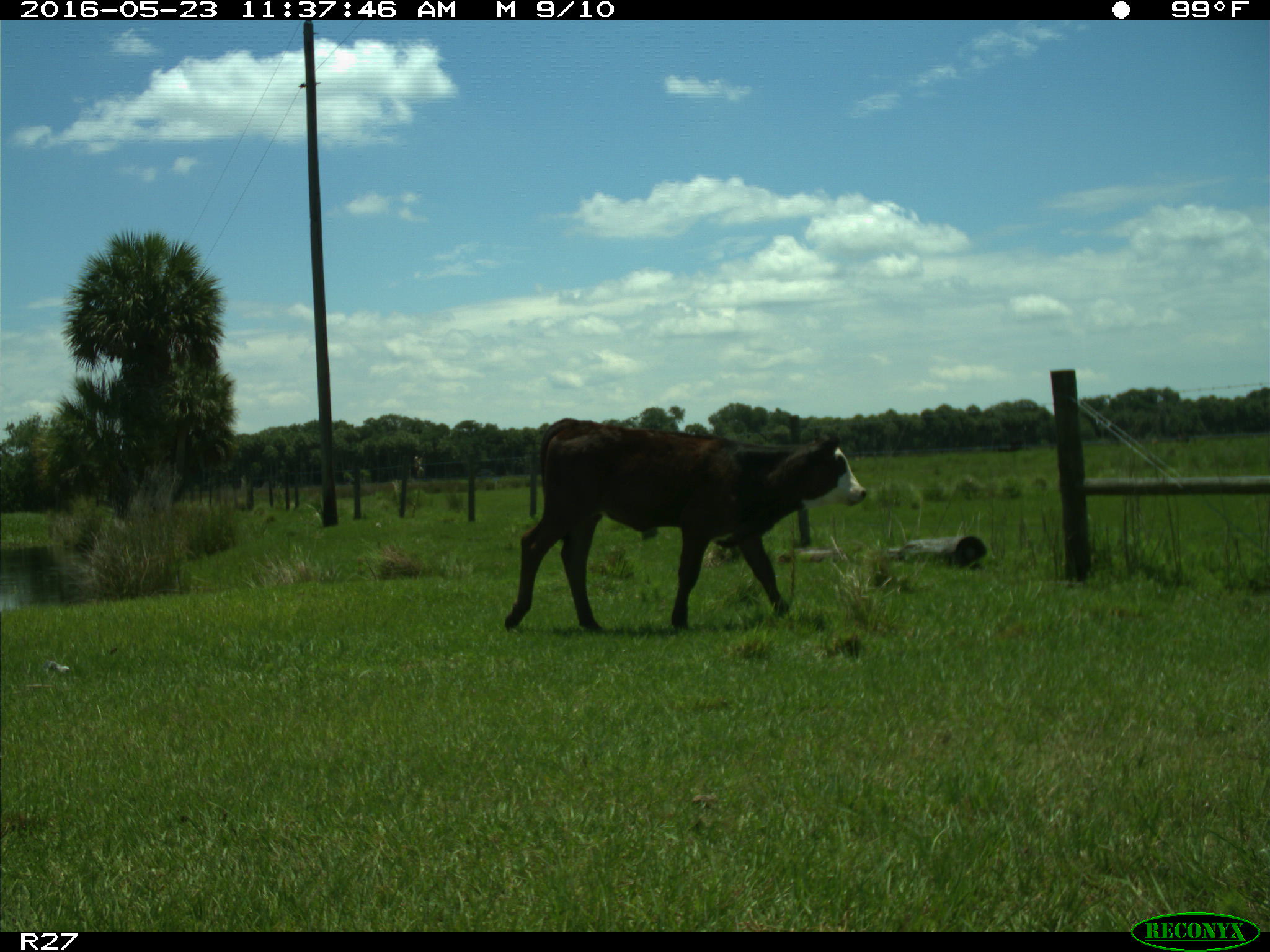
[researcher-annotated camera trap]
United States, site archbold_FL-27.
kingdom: Animalia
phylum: Chordata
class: Mammalia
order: Artiodactyla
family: Bovidae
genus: Bos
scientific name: Bos taurus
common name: domestic cow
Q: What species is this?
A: Bos taurus (domestic cow).